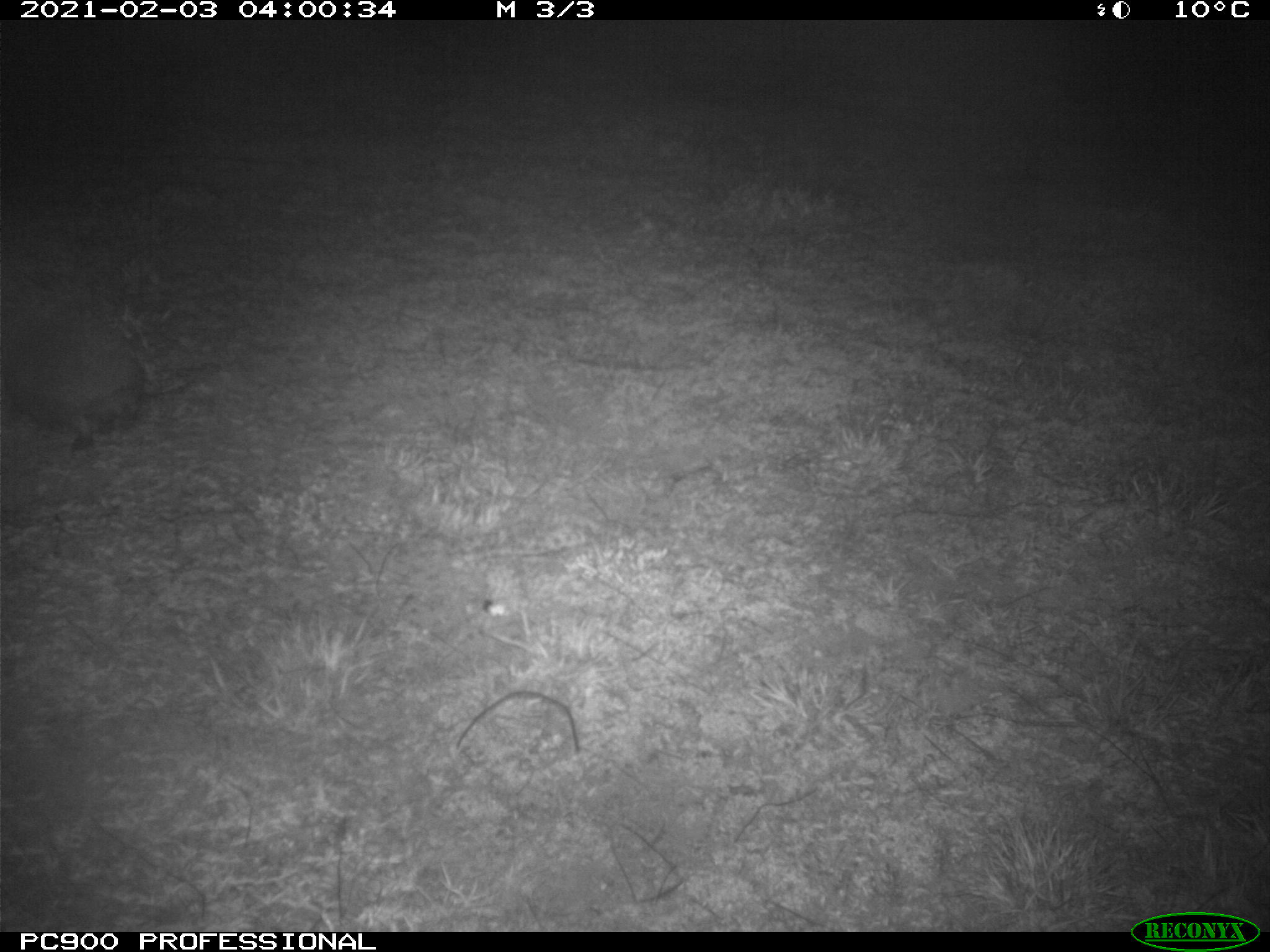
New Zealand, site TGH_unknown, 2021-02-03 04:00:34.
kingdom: Animalia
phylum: Chordata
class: Mammalia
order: Eulipotyphla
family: Erinaceidae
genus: Erinaceus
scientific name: Erinaceus europaeus europaeus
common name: european hedgehog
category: hedgehog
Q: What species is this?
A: Hedgehog (european hedgehog) (Erinaceus europaeus europaeus).